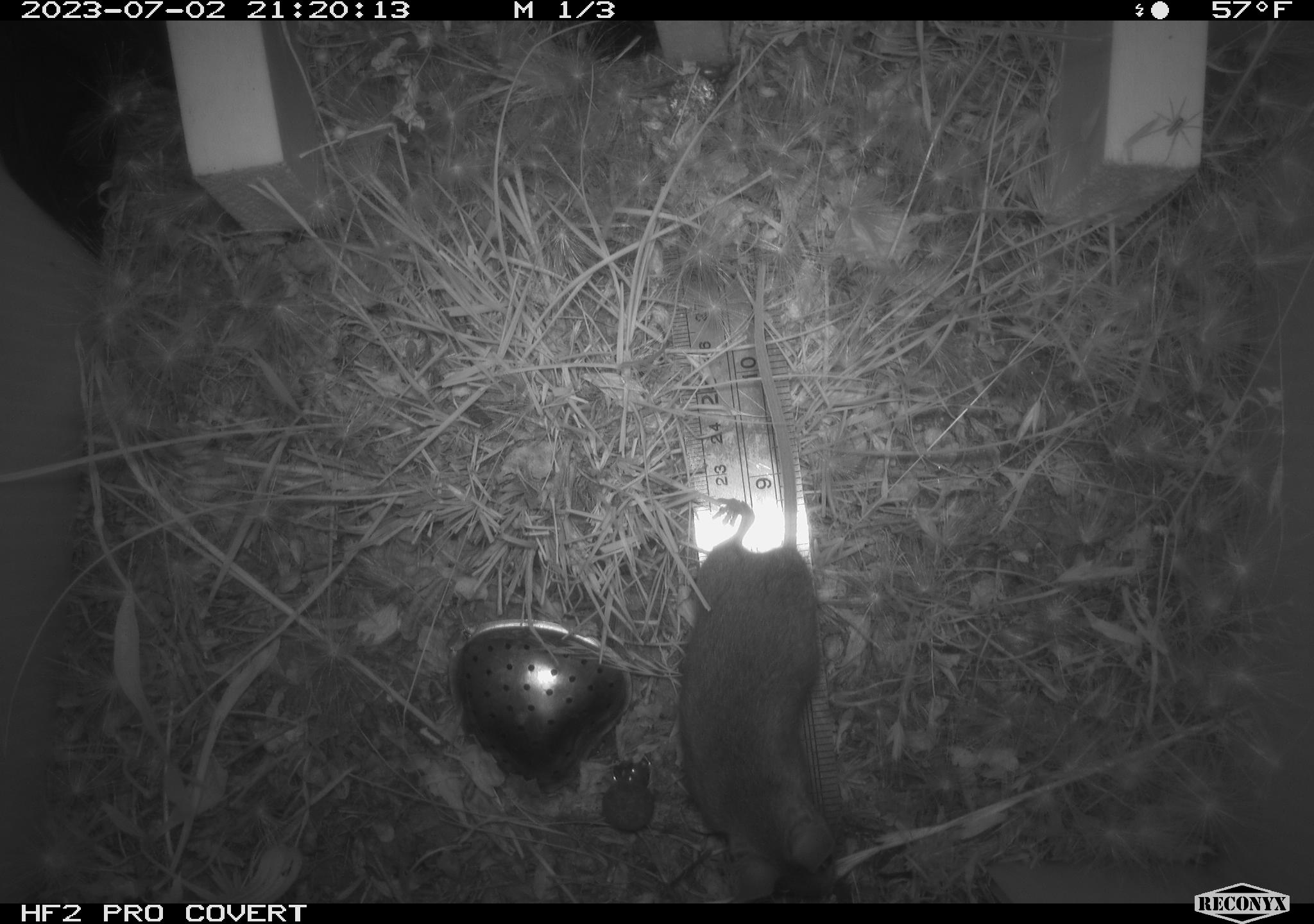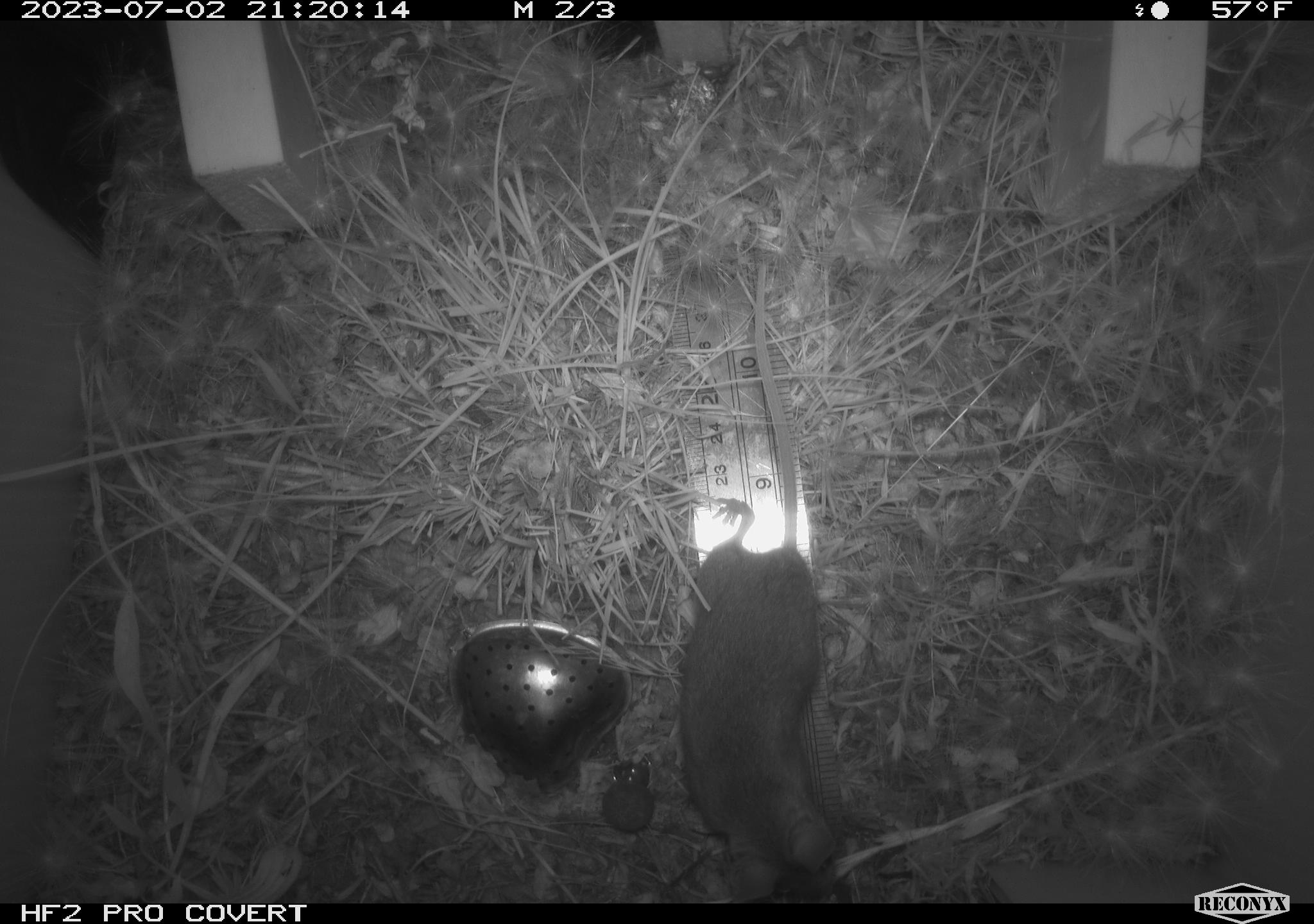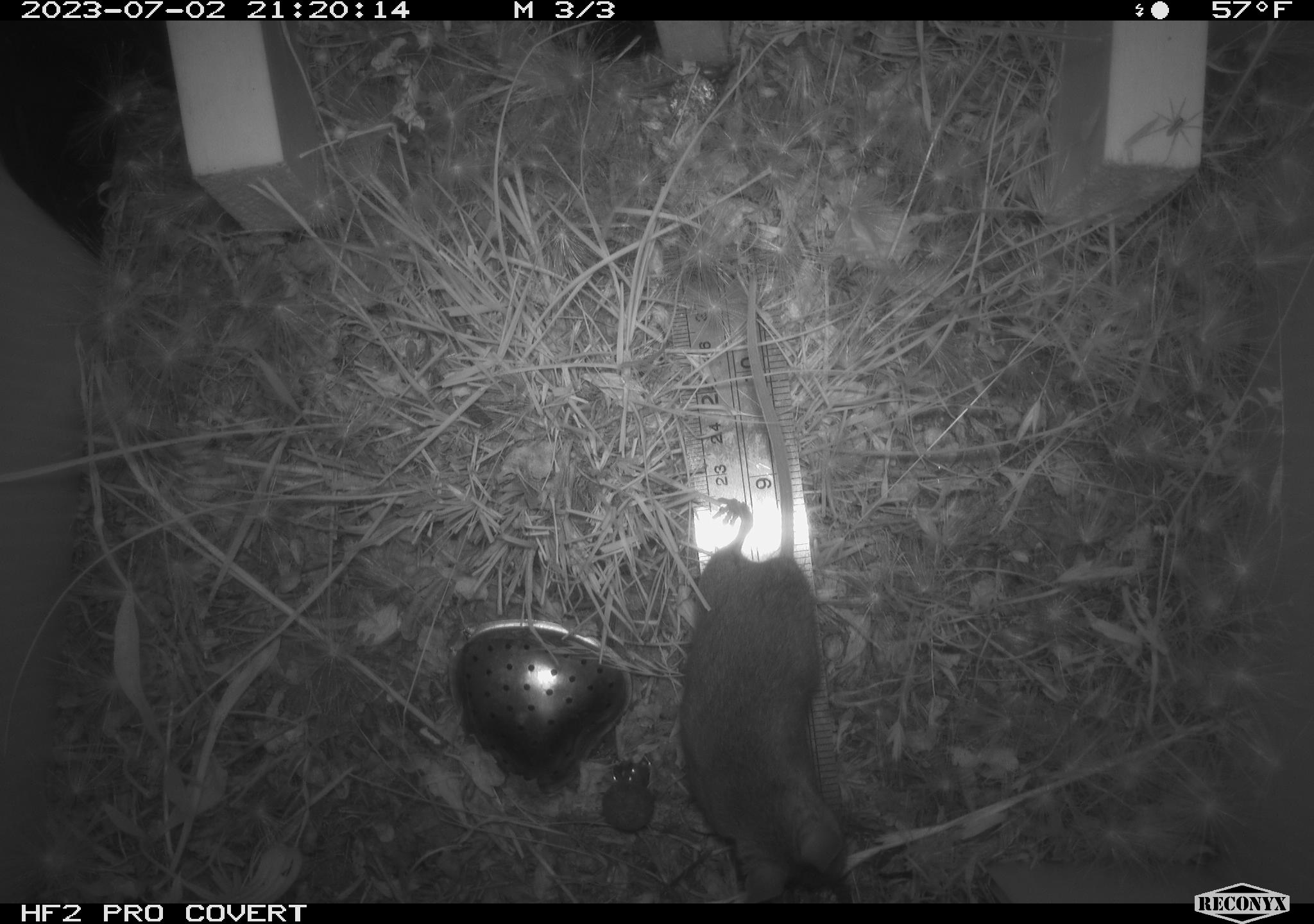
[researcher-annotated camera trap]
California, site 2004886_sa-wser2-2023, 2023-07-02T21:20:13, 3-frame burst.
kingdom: Animalia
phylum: Chordata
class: Mammalia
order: Rodentia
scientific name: Rodentia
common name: mouse species